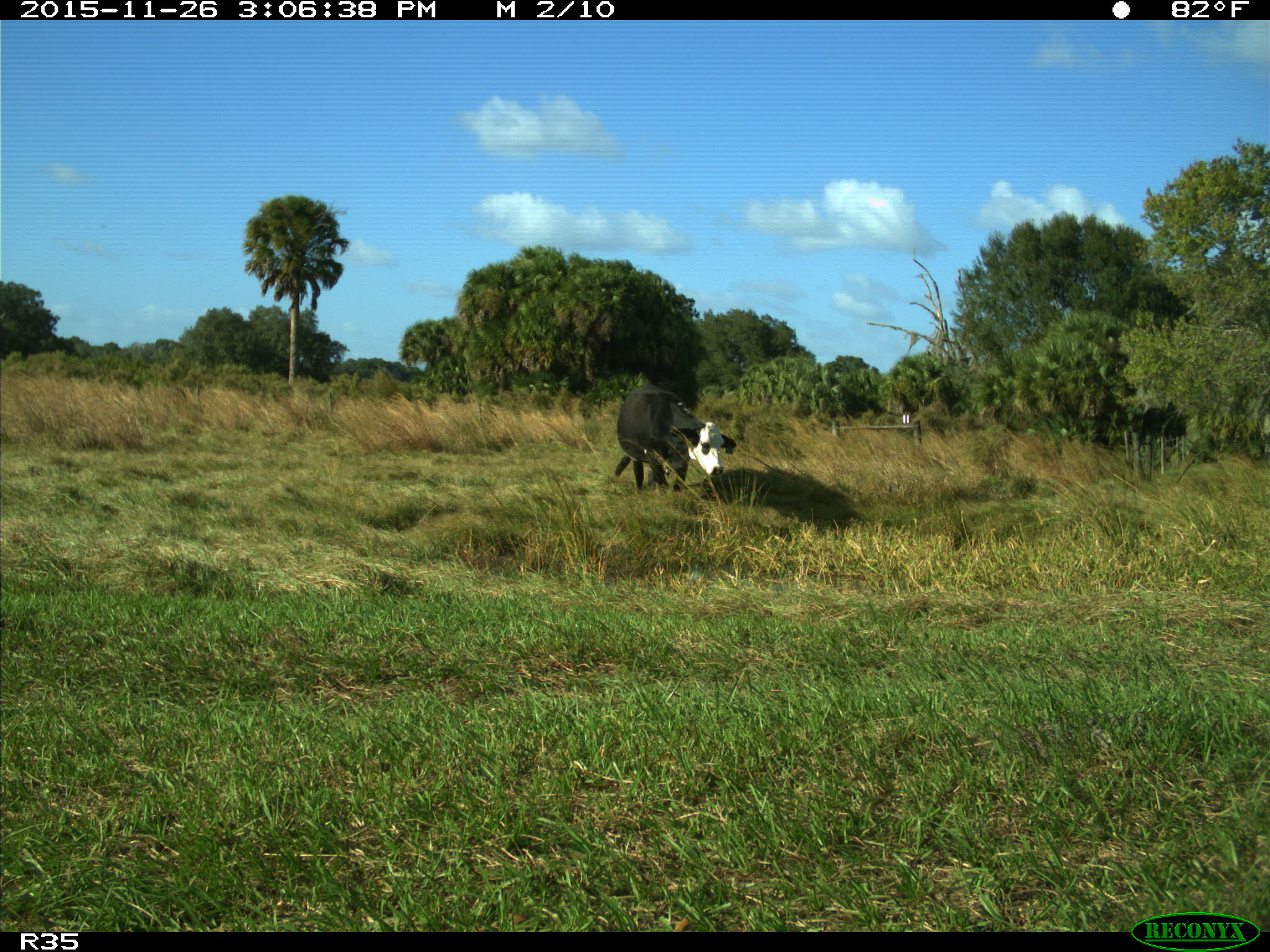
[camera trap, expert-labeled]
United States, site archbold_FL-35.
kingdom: Animalia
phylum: Chordata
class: Mammalia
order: Artiodactyla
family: Bovidae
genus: Bos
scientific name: Bos taurus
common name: domestic cow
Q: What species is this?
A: Bos taurus (domestic cow).